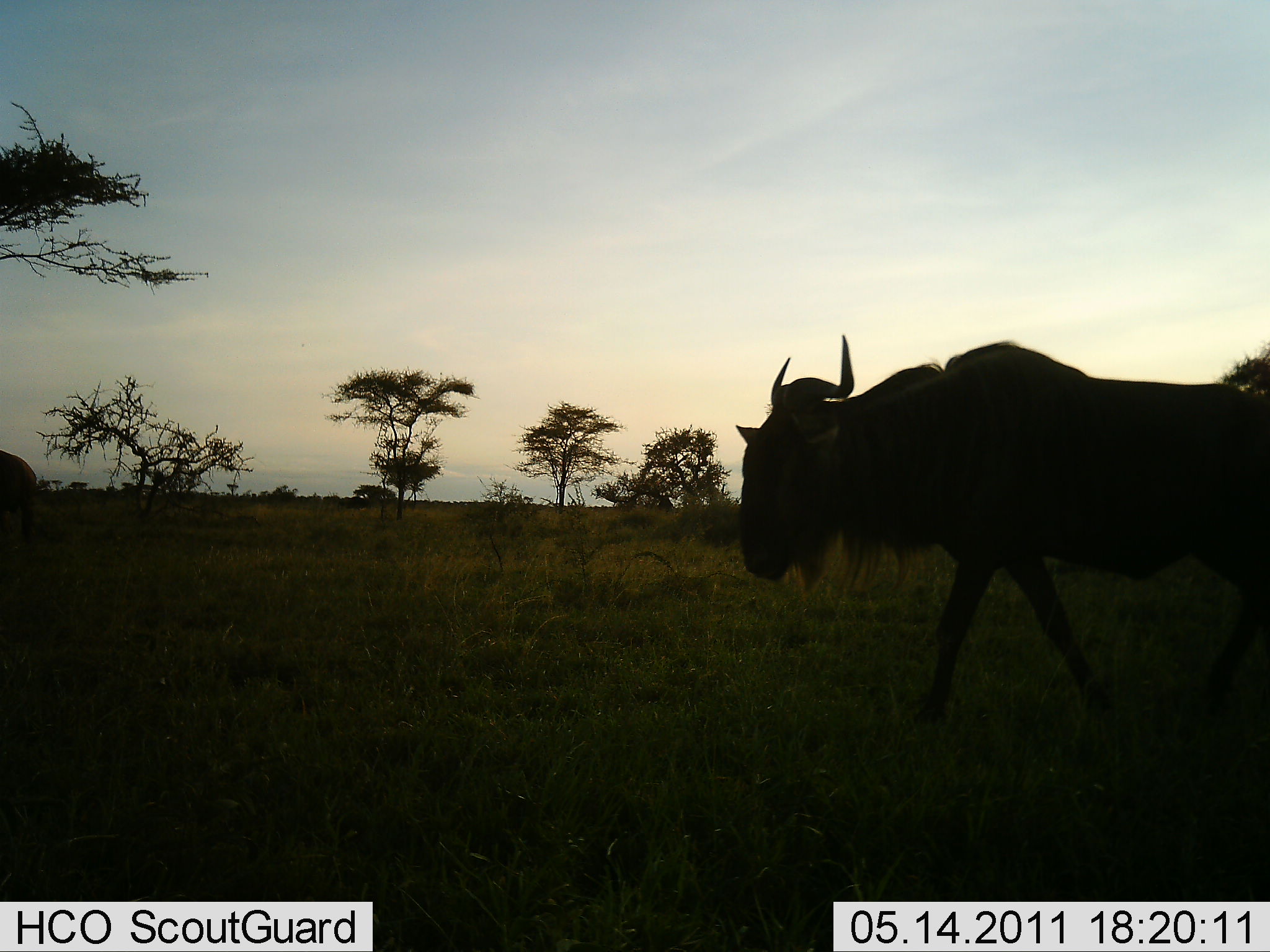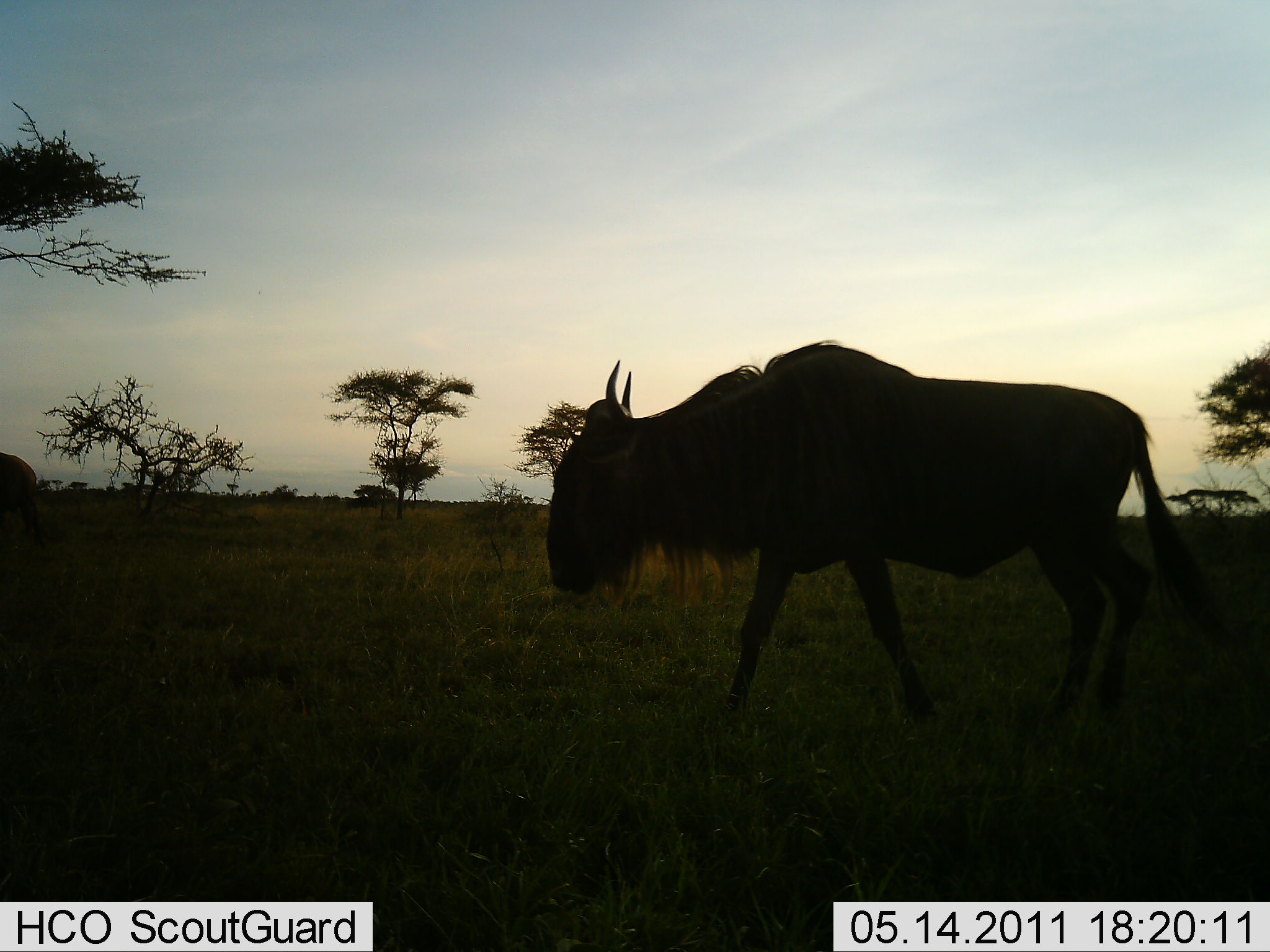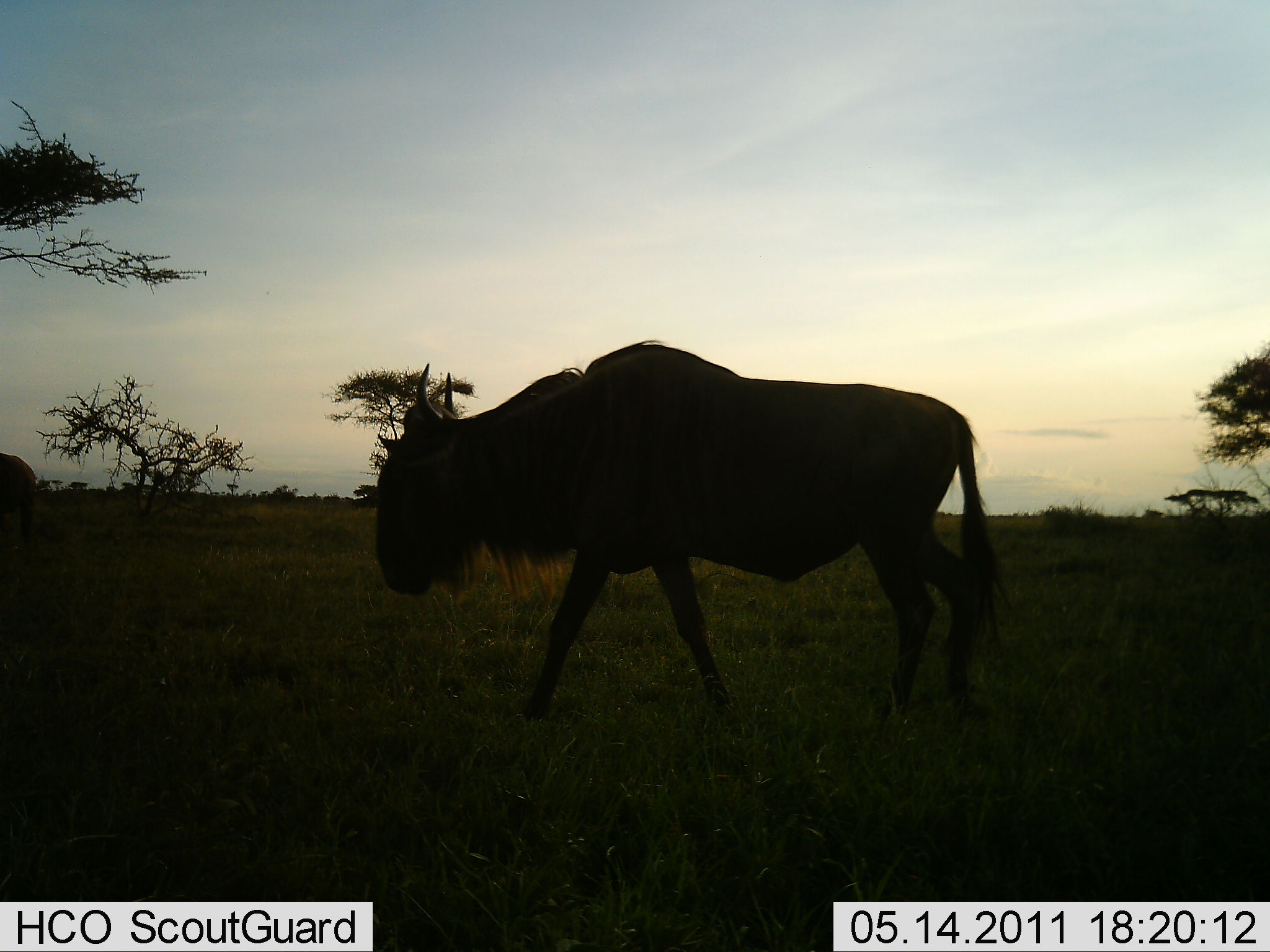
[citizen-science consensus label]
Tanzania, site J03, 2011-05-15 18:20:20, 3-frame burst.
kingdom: Animalia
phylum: Chordata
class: Mammalia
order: Artiodactyla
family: Bovidae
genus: Connochaetes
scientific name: Connochaetes taurinus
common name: blue wildebeest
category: wildebeest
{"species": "wildebeest (blue wildebeest) (Connochaetes taurinus)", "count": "1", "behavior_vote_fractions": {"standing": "33%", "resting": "0%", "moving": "75%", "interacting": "0%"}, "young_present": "0%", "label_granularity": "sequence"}